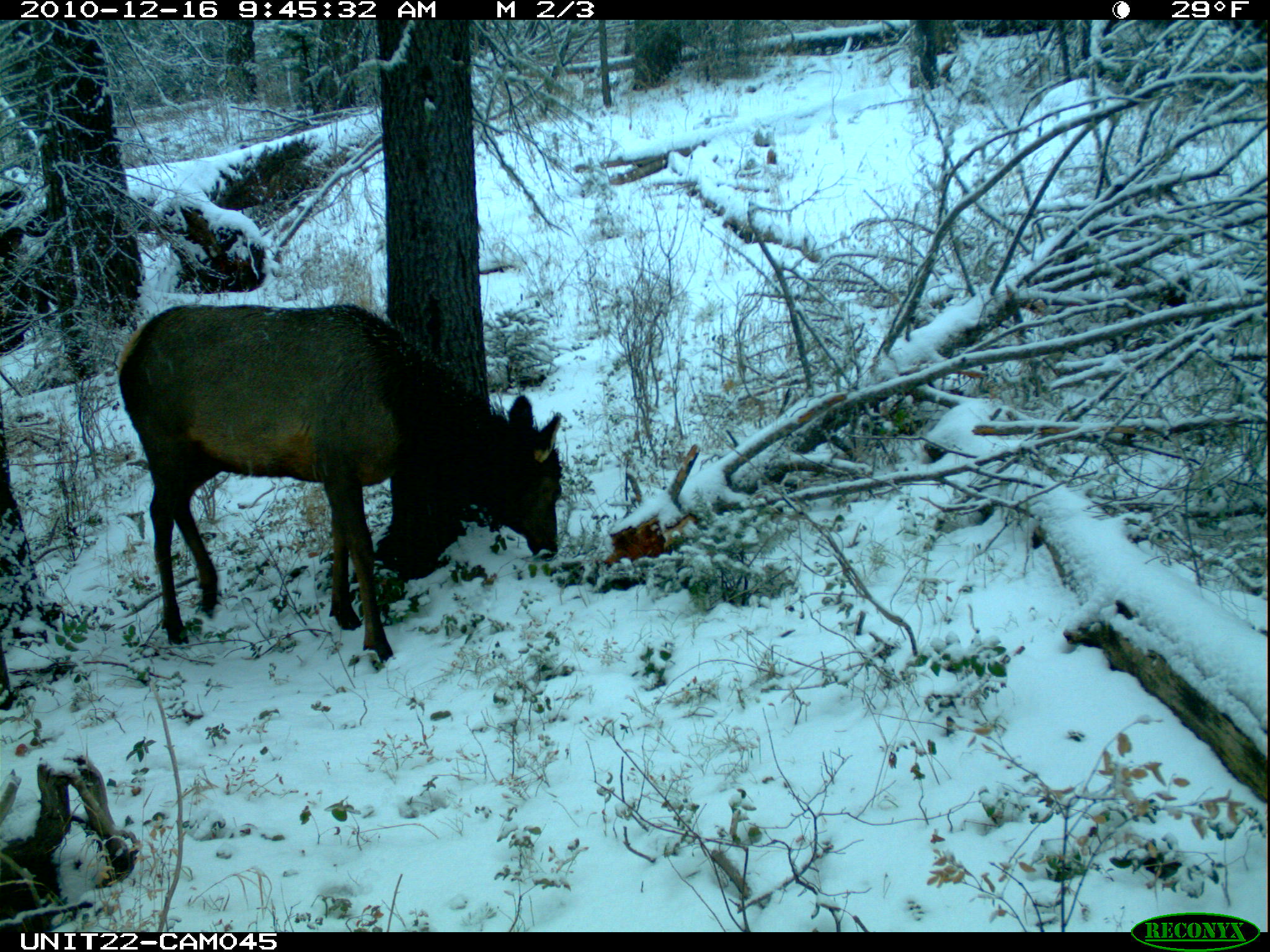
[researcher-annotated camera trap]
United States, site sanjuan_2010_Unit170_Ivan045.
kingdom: Animalia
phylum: Chordata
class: Mammalia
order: Artiodactyla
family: Cervidae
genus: Cervus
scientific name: Cervus elaphus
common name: red deer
Cervus elaphus (red deer).